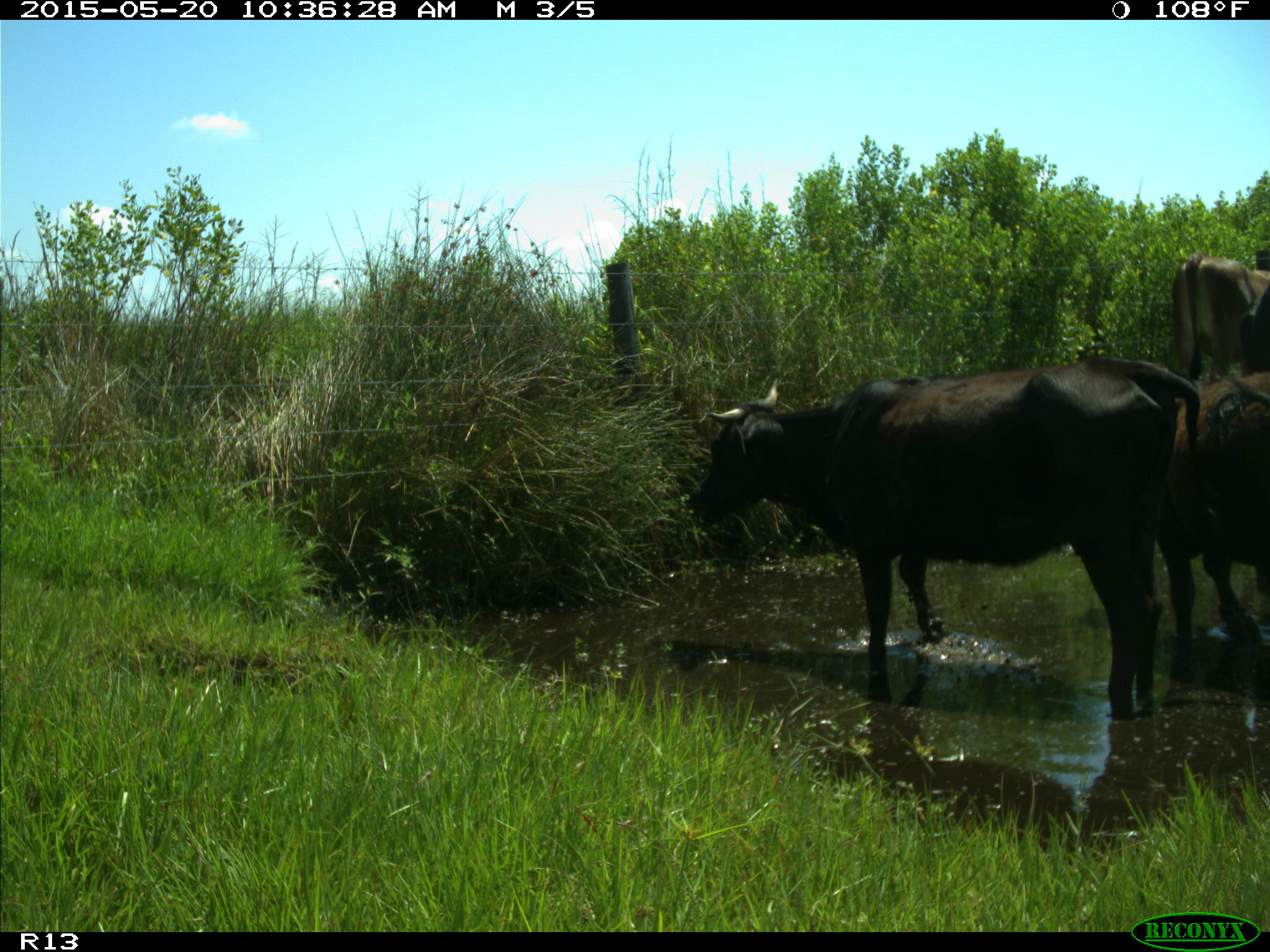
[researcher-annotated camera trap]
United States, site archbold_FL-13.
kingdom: Animalia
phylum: Chordata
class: Mammalia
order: Artiodactyla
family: Bovidae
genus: Bos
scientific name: Bos taurus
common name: domestic cow